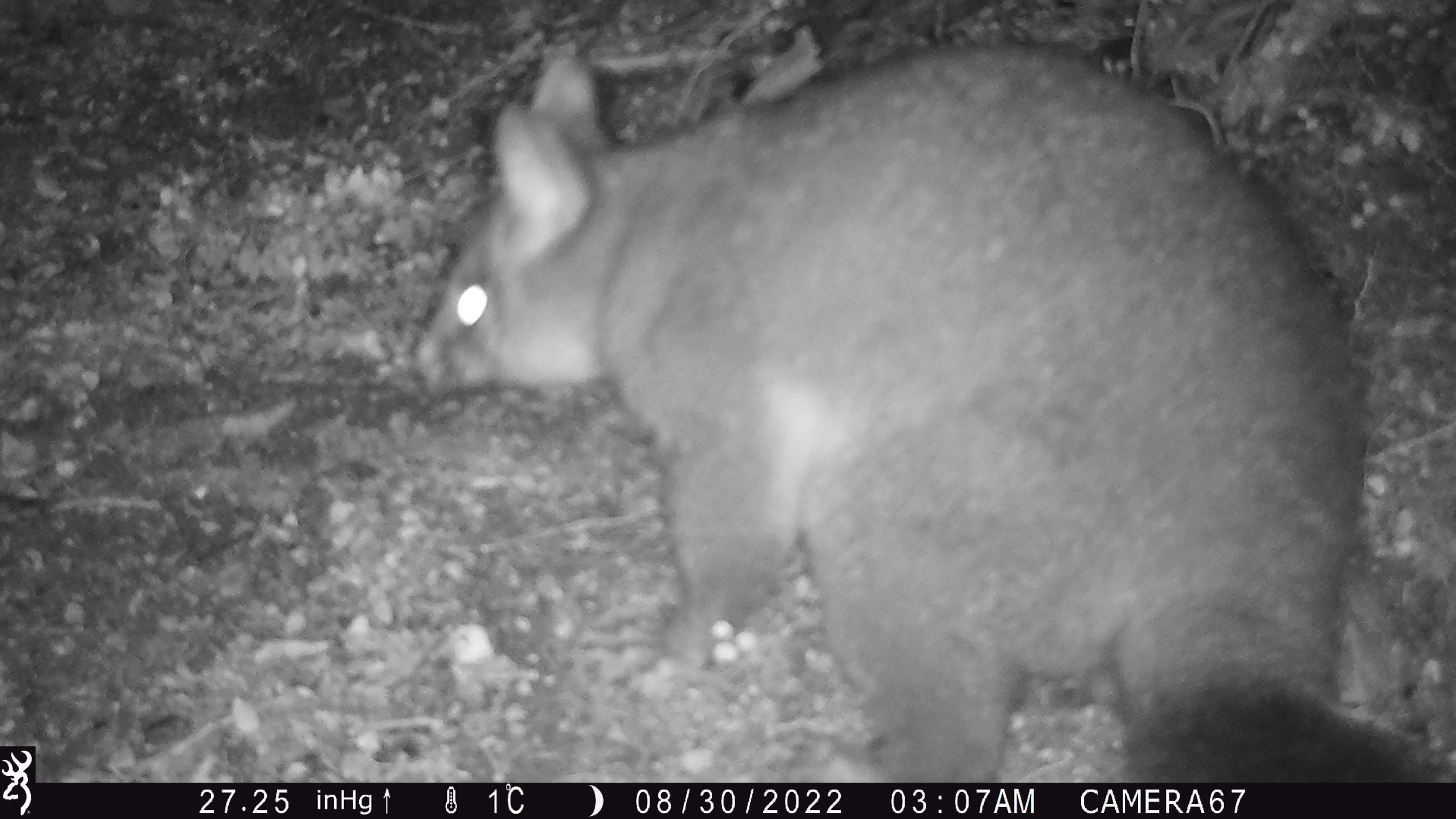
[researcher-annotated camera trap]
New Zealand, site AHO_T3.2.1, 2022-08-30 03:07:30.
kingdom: Animalia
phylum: Chordata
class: Mammalia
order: Diprotodontia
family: Phalangeridae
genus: Trichosurus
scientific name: Trichosurus vulpecula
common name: common brushtail possum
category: possum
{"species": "possum (common brushtail possum) (Trichosurus vulpecula)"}